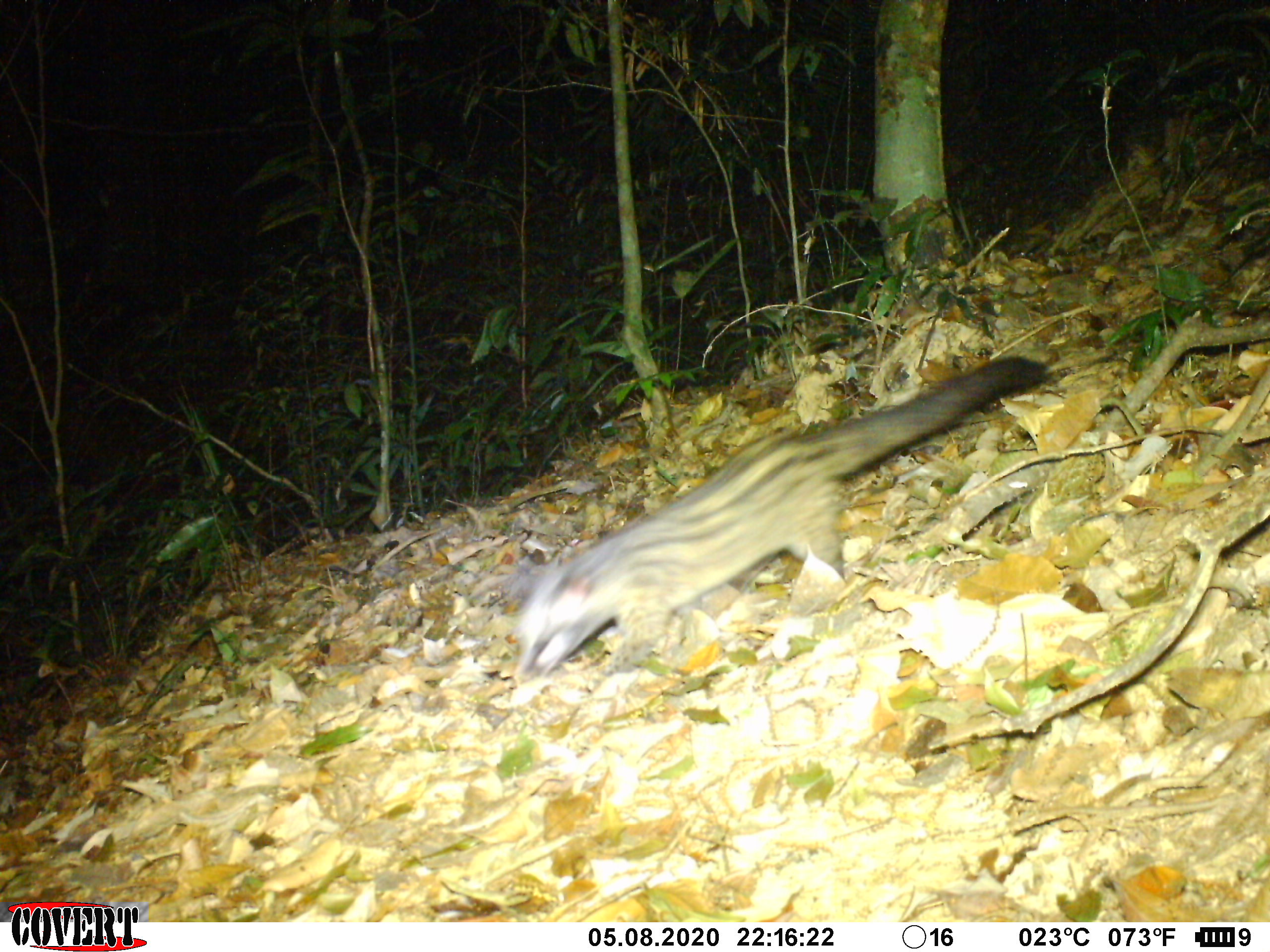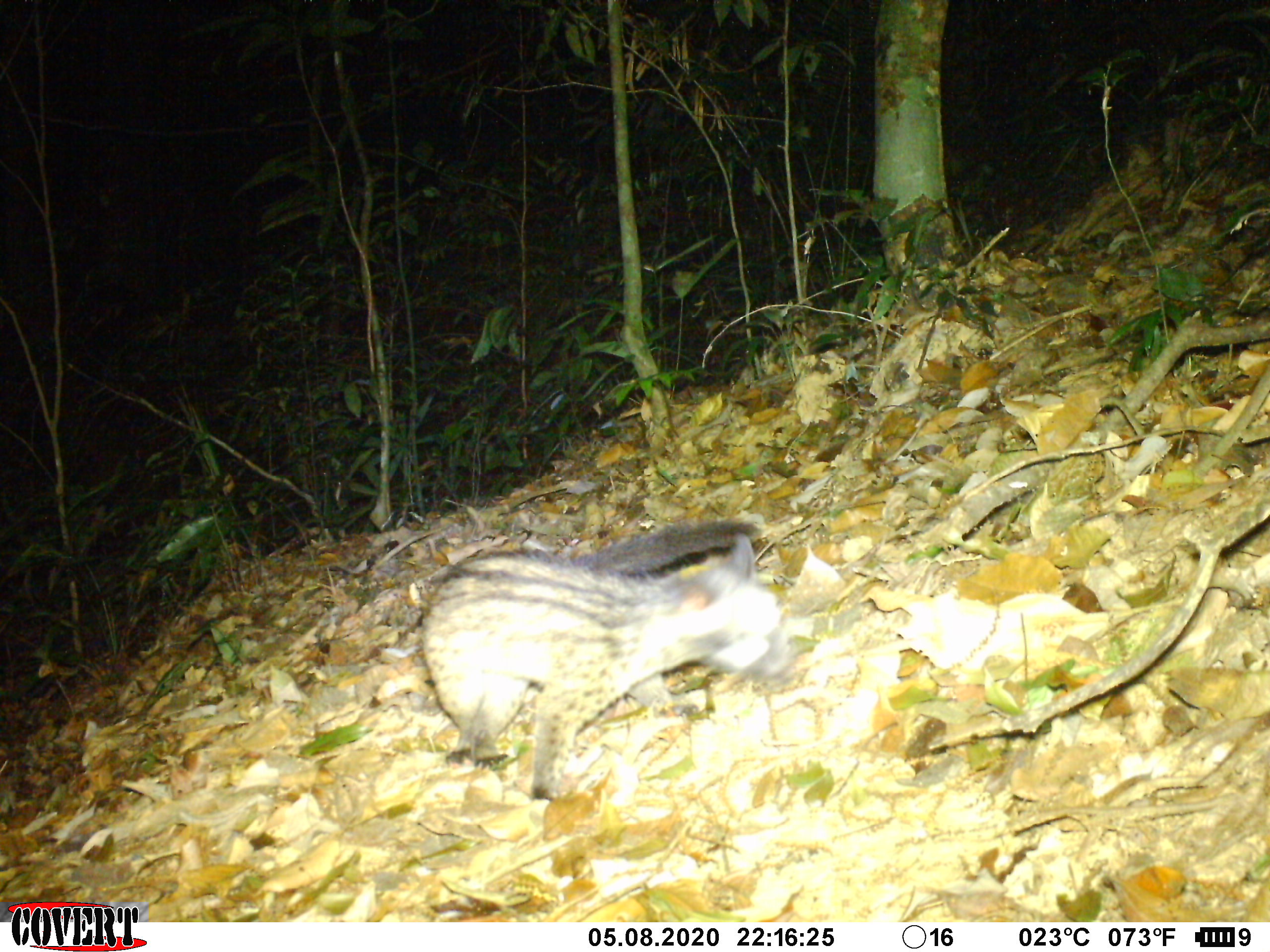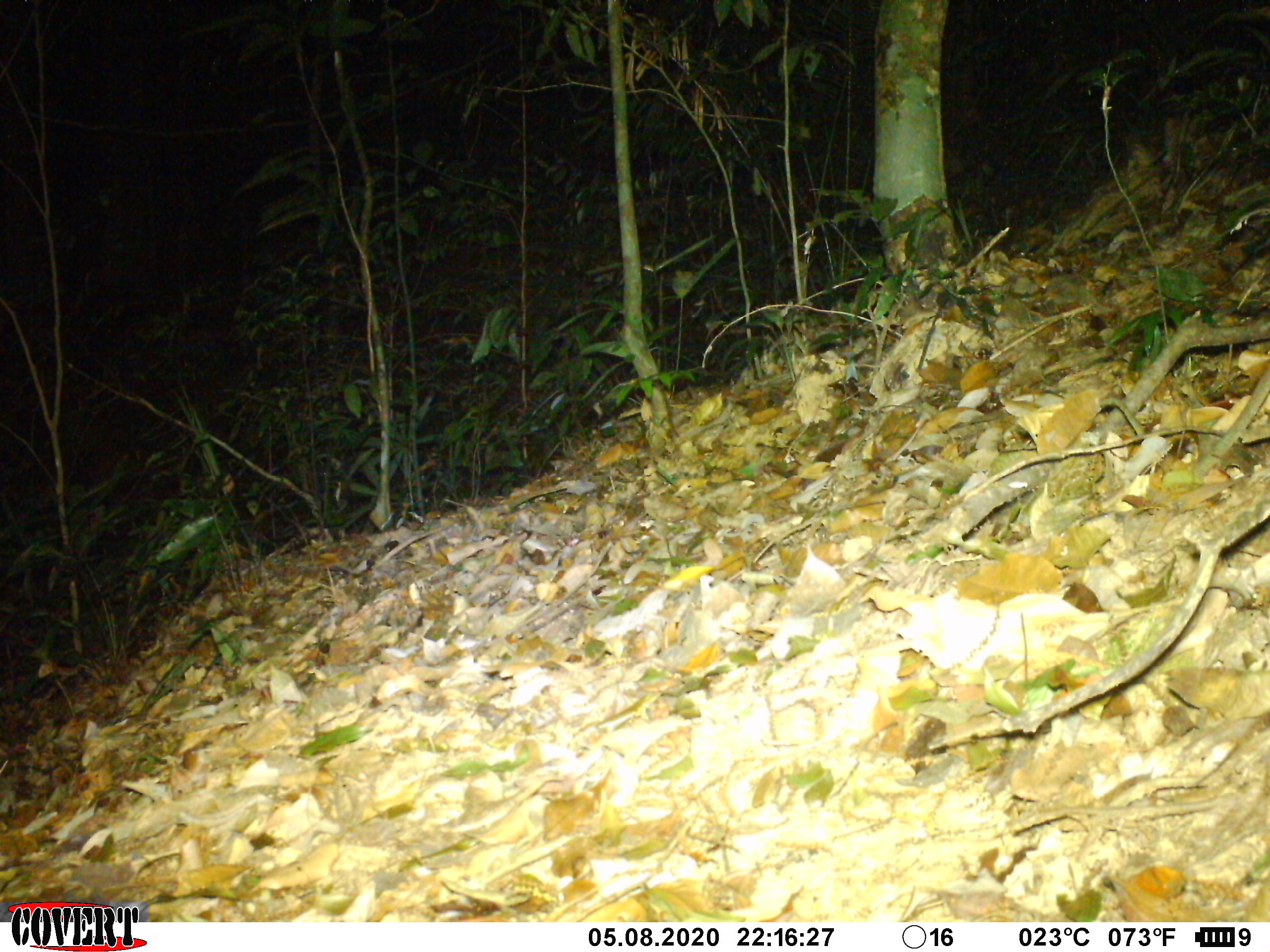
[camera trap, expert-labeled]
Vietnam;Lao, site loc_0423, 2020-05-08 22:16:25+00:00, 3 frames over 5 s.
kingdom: Animalia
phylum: Chordata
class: Mammalia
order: Carnivora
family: Viverridae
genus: Paradoxurus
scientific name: Paradoxurus hermaphroditus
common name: common palm civet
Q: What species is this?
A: Common palm civet (Paradoxurus hermaphroditus).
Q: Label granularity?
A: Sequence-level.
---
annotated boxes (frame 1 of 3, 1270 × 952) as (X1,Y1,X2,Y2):
common palm civet: (502,356,1050,681)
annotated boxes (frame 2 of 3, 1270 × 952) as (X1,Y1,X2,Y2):
common palm civet: (422,510,798,802)